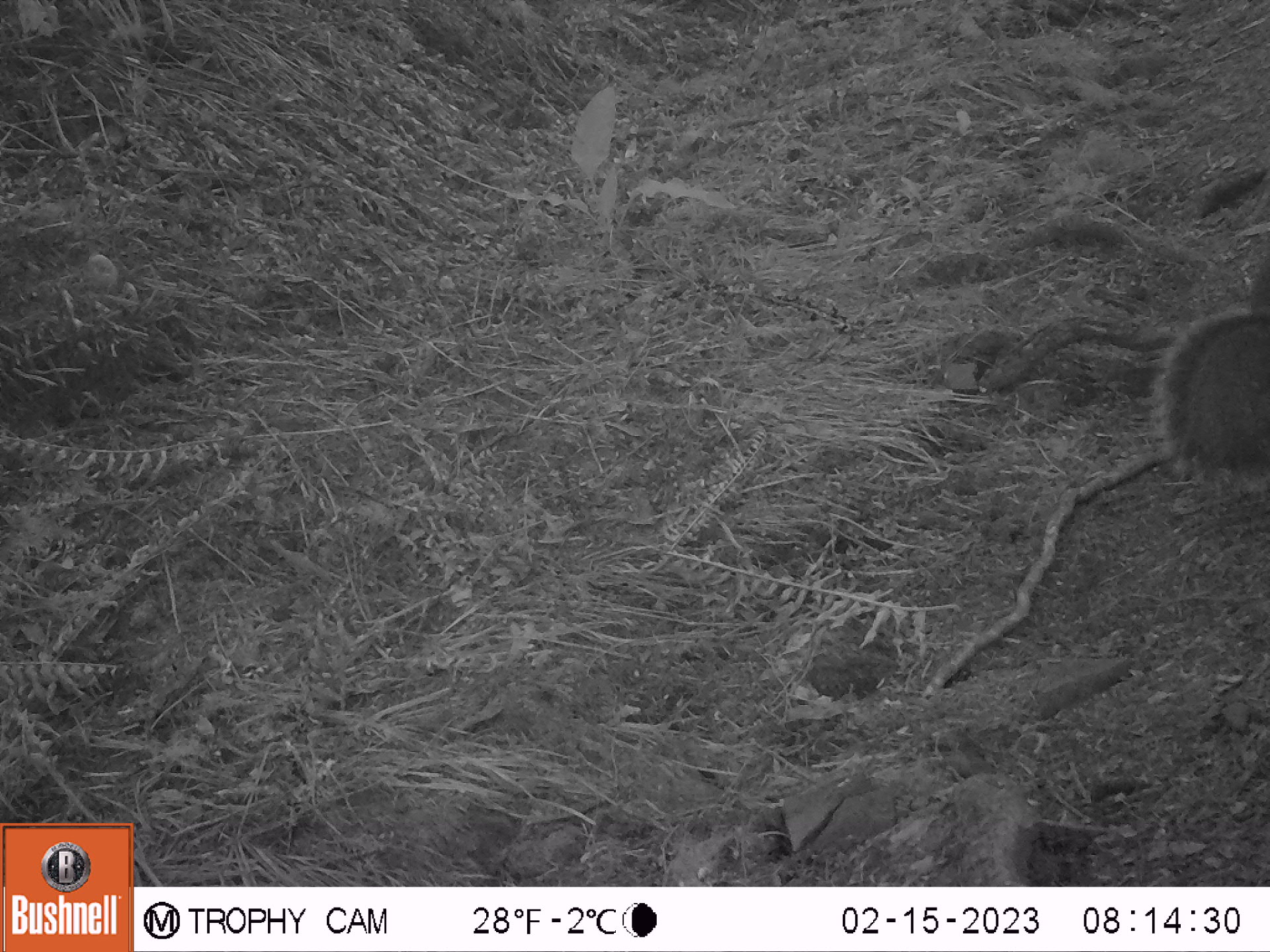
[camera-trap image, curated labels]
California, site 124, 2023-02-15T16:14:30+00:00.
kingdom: Animalia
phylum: Chordata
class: Mammalia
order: Rodentia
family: Sciuridae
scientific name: Sciuridae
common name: squirrel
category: unknown squirrel